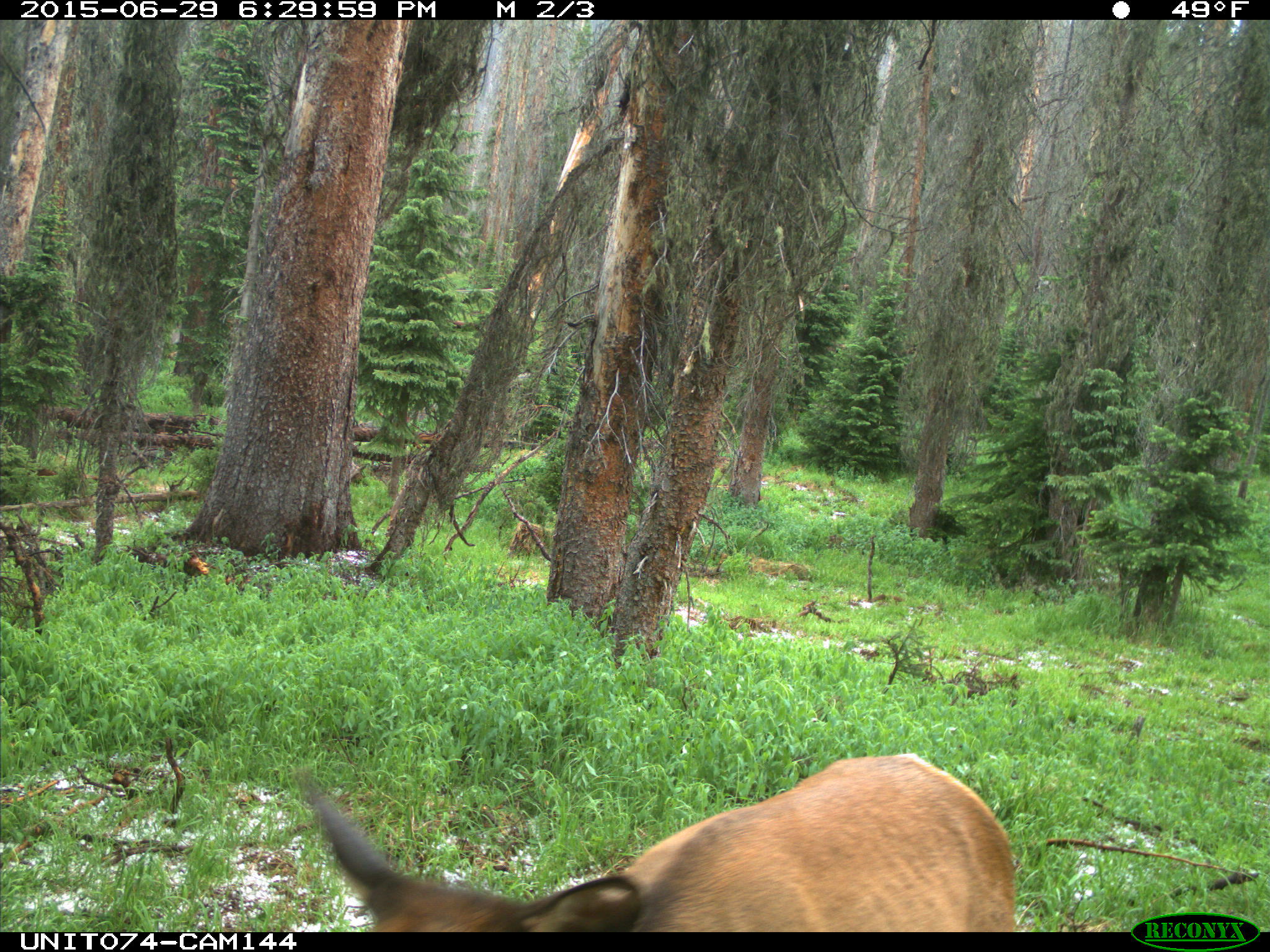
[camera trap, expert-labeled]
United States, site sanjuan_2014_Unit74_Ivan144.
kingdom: Animalia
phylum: Chordata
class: Mammalia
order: Artiodactyla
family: Cervidae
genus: Cervus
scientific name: Cervus elaphus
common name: red deer